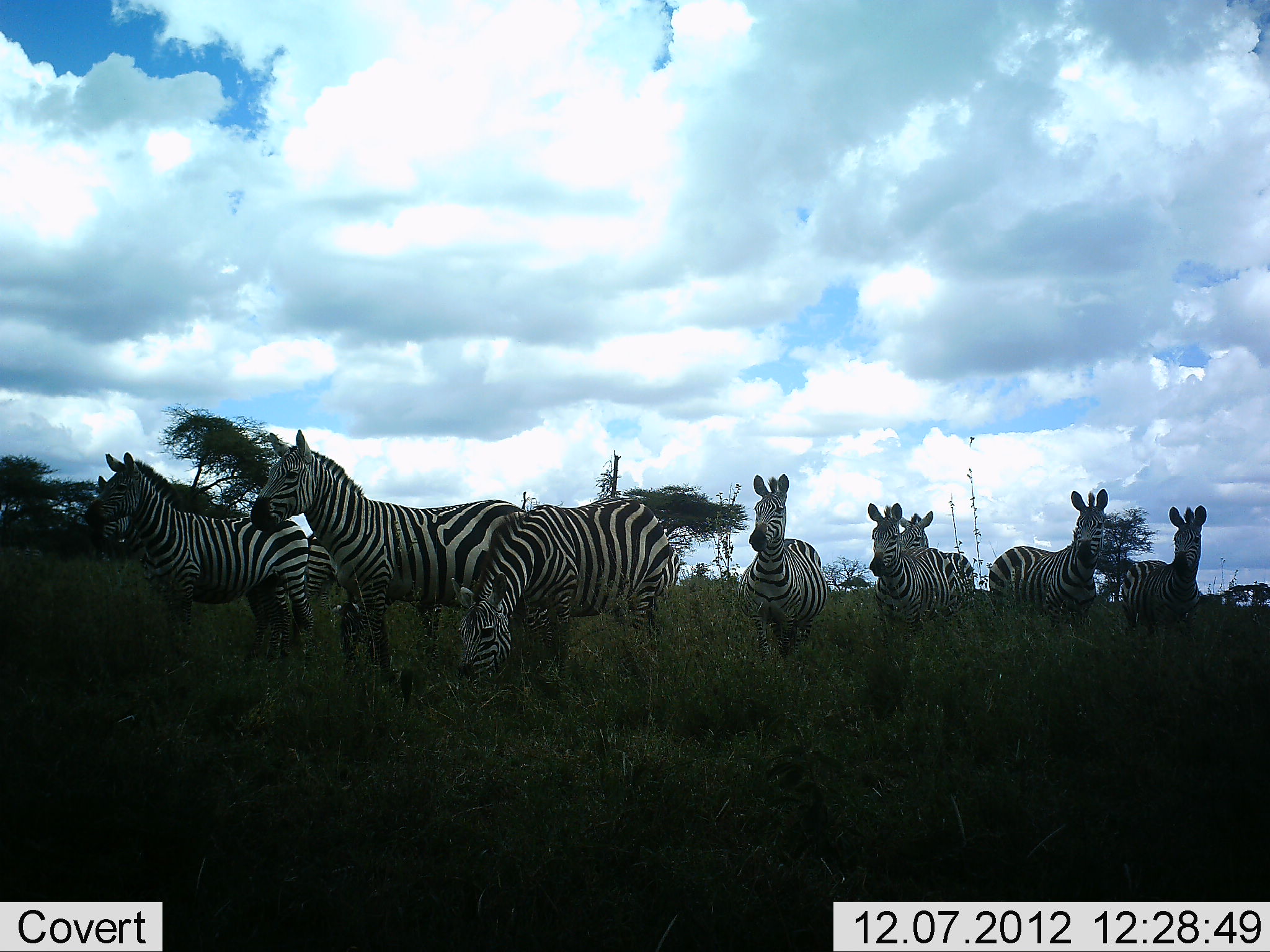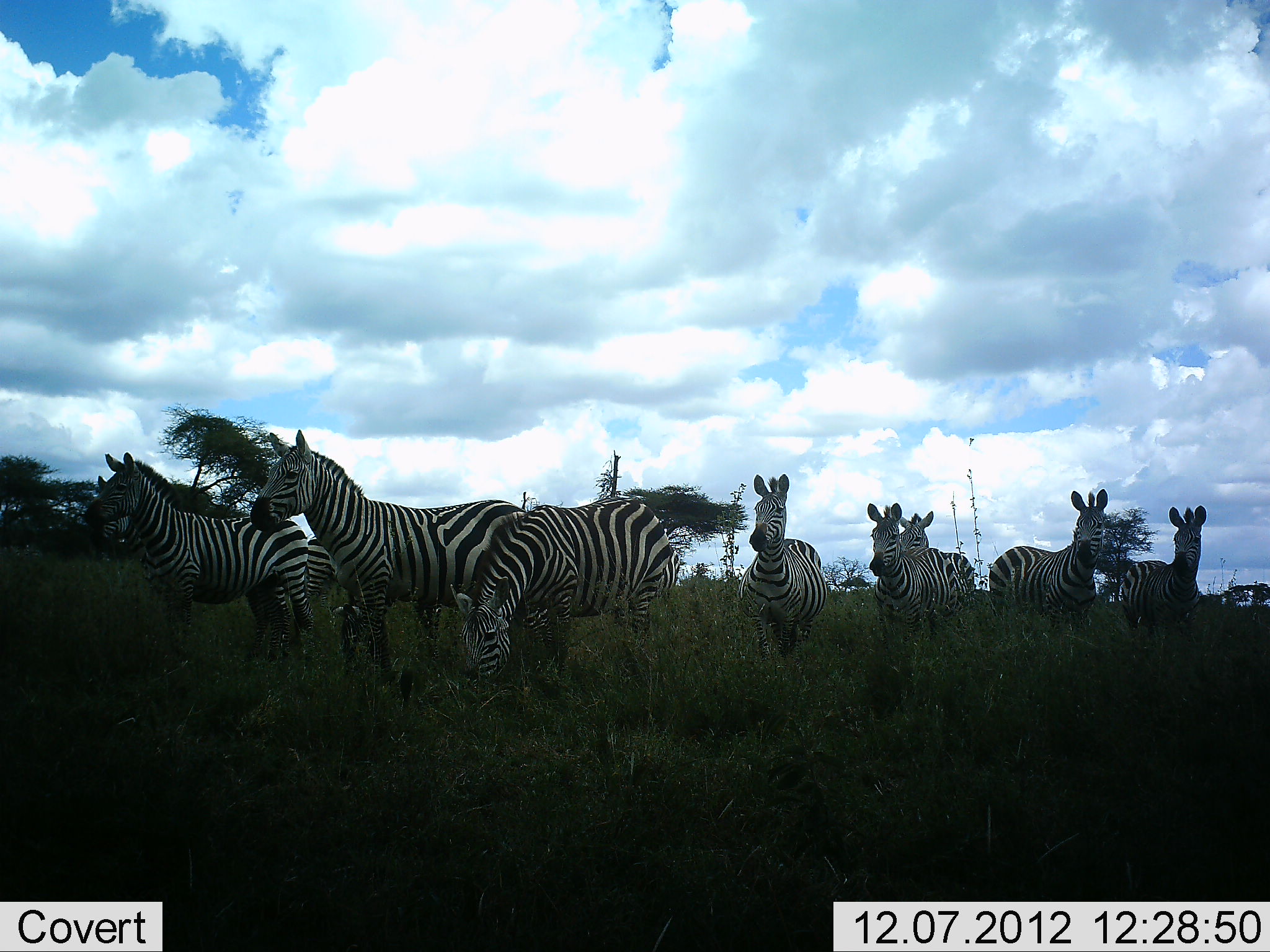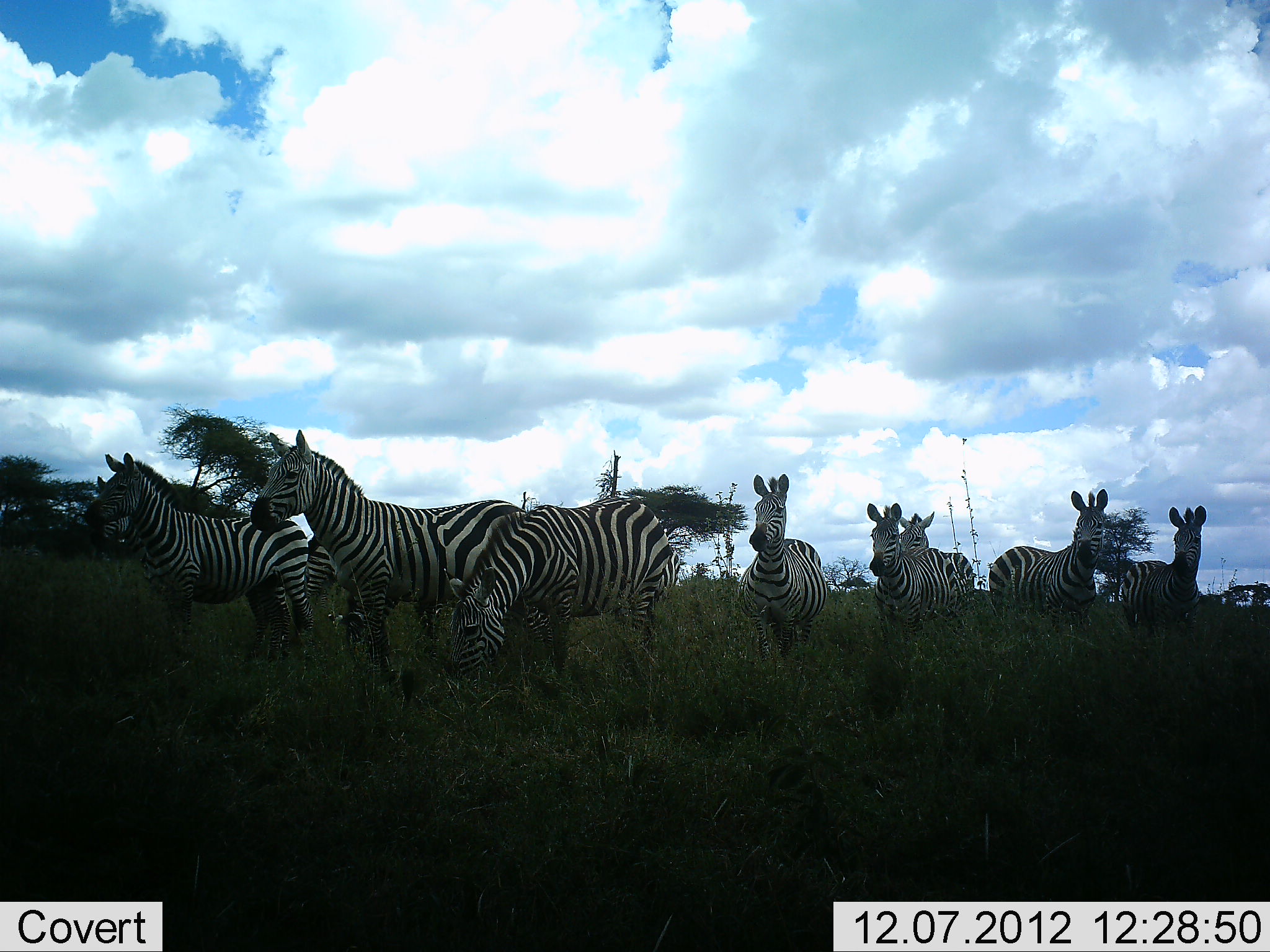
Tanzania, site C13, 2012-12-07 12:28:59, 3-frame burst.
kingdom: Animalia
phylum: Chordata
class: Mammalia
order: Perissodactyla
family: Equidae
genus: Equus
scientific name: Equus quagga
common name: plains zebra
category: zebra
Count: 9.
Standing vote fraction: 90%.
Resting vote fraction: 0%.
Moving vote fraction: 0%.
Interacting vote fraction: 0%.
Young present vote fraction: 0%.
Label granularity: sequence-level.